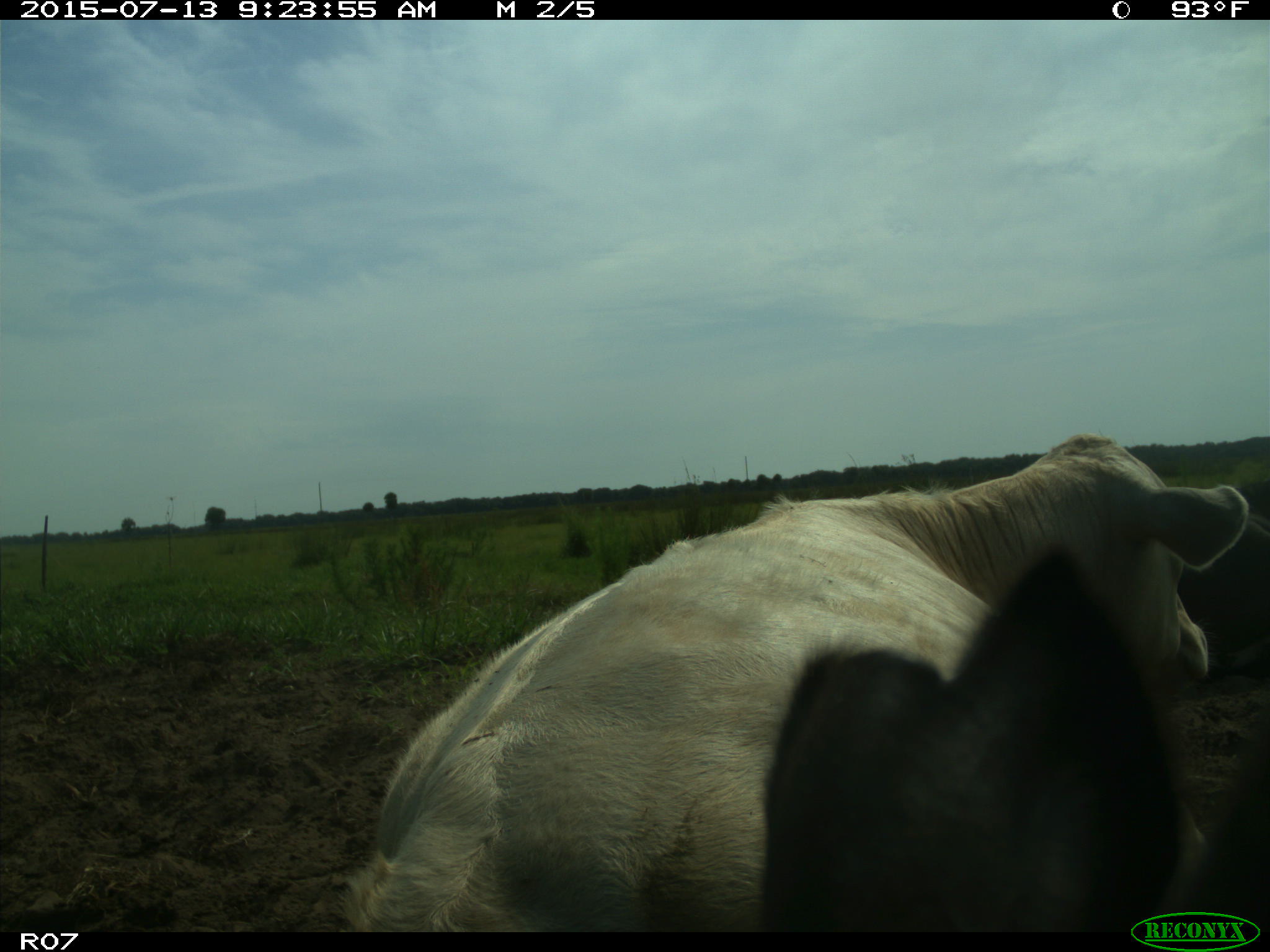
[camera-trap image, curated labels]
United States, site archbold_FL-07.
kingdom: Animalia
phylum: Chordata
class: Mammalia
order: Artiodactyla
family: Bovidae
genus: Bos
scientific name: Bos taurus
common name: domestic cow